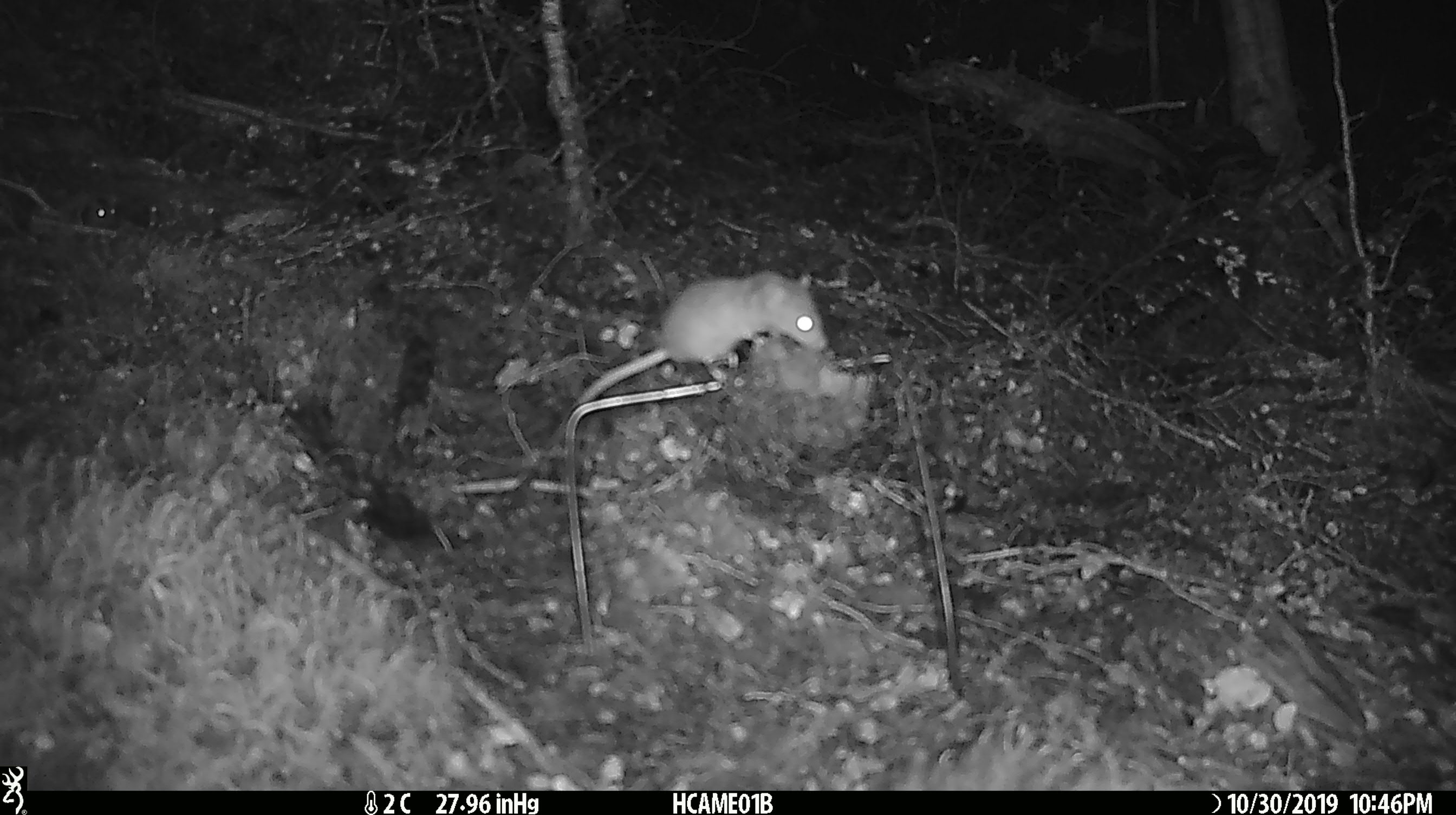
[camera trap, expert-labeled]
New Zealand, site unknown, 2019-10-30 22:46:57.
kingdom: Animalia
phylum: Chordata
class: Mammalia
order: Rodentia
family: Muridae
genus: Mus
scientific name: Mus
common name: mouse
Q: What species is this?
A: Mouse (Mus).